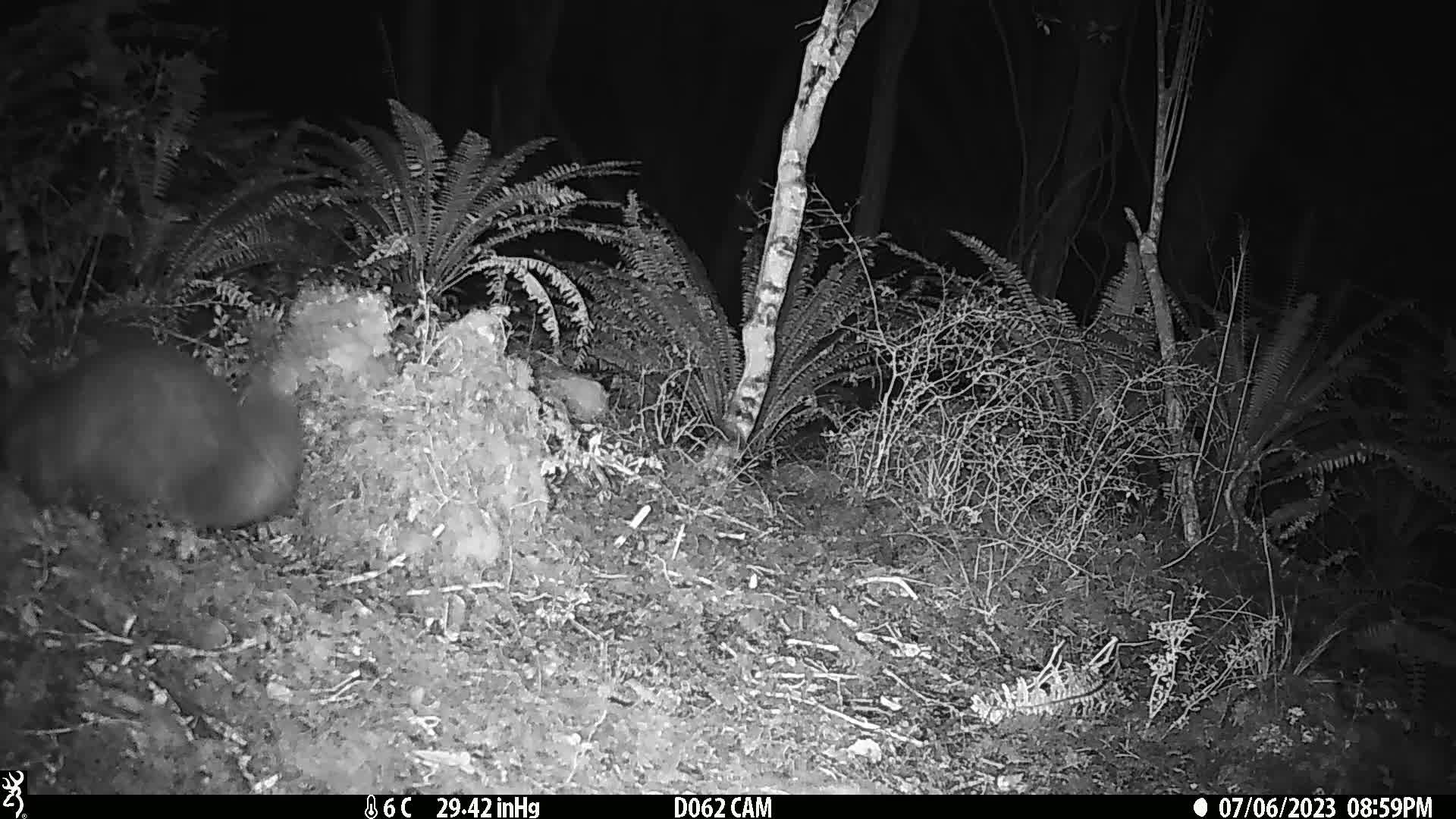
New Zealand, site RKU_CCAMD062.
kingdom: Animalia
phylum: Chordata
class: Mammalia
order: Diprotodontia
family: Phalangeridae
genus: Trichosurus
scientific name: Trichosurus vulpecula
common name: common brushtail possum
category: possum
Possum (common brushtail possum) (Trichosurus vulpecula).